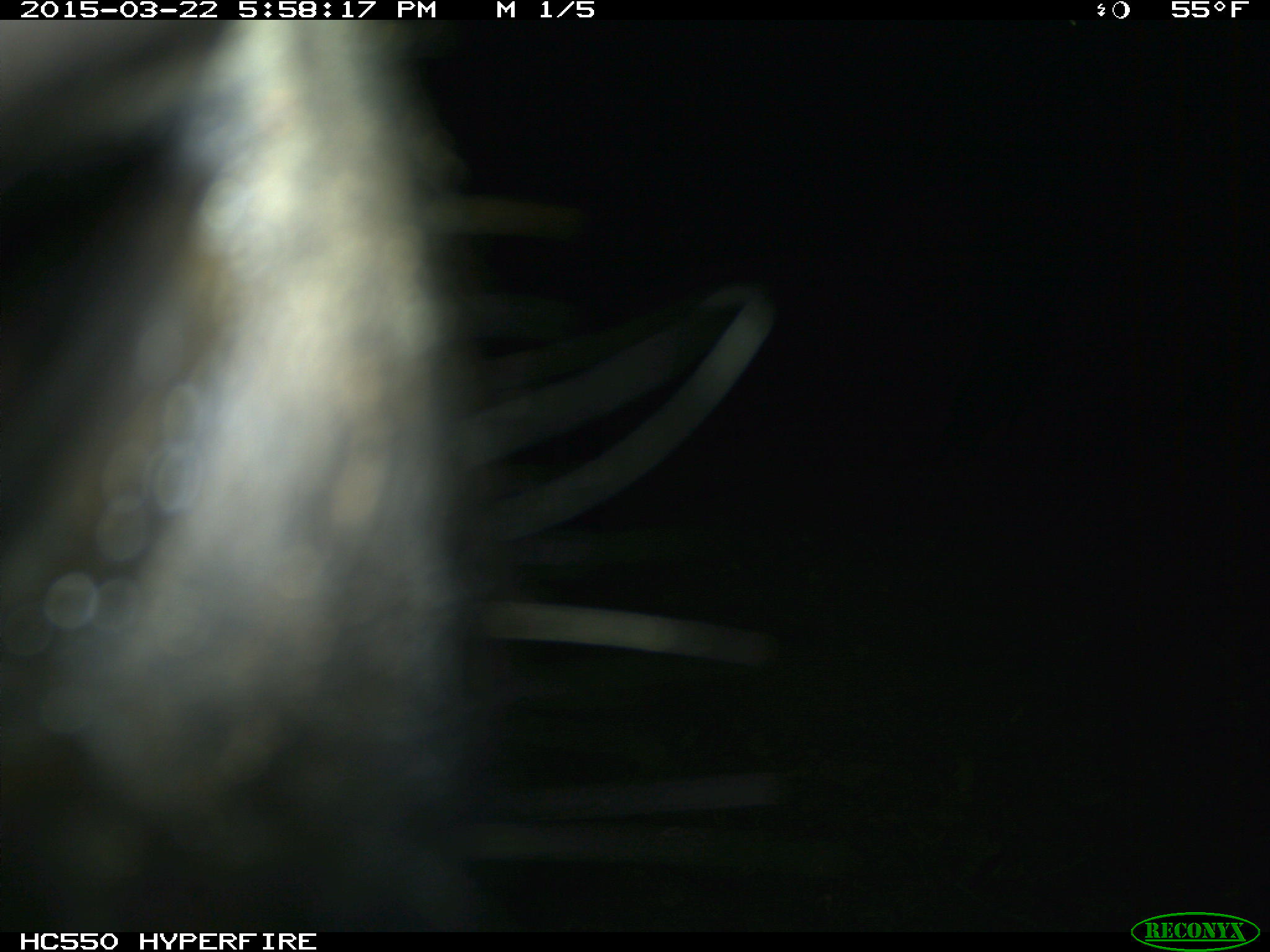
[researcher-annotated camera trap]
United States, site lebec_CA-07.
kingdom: Animalia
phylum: Chordata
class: Mammalia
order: Artiodactyla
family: Bovidae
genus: Bos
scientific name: Bos taurus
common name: domestic cow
Bos taurus (domestic cow).